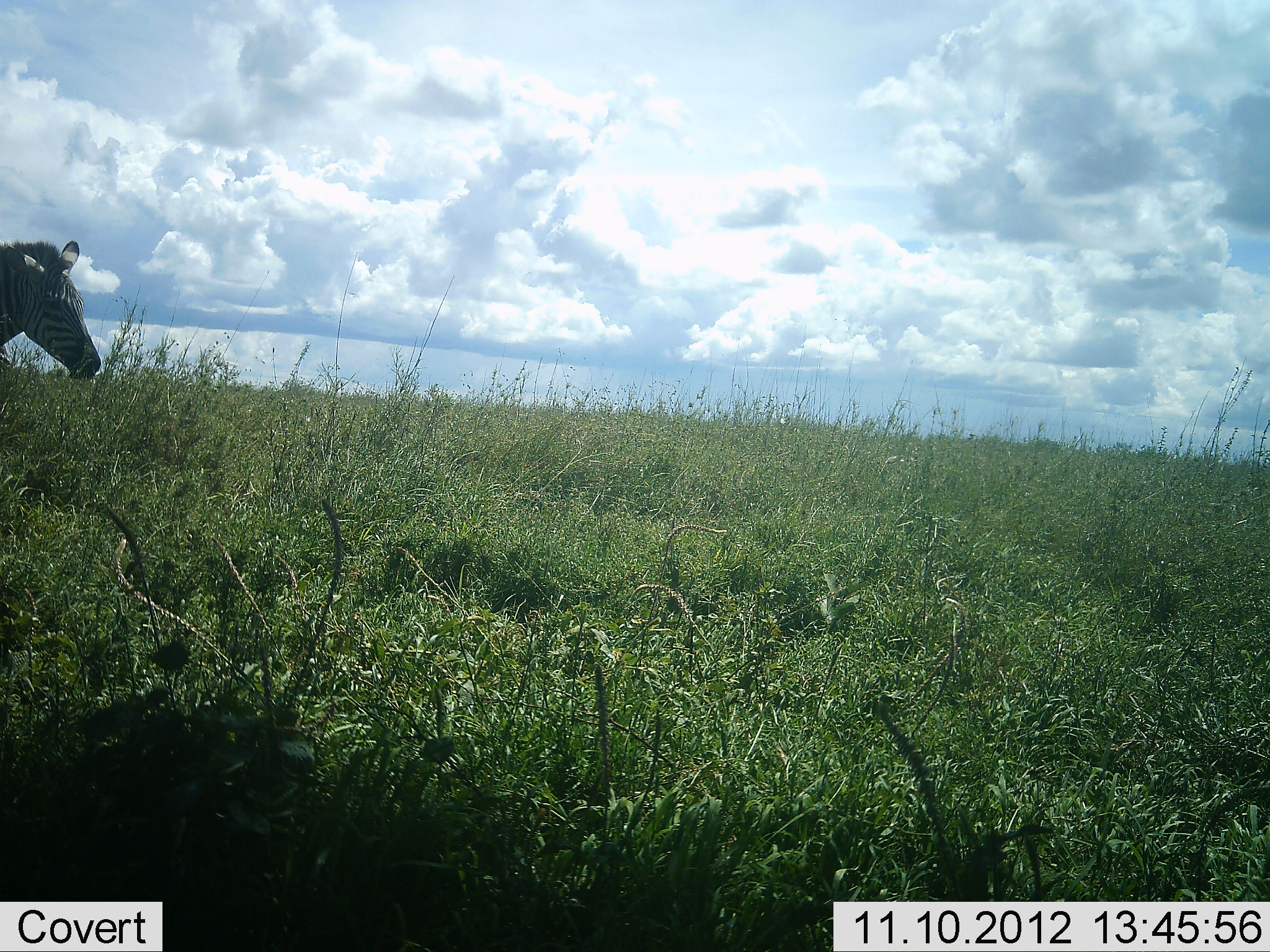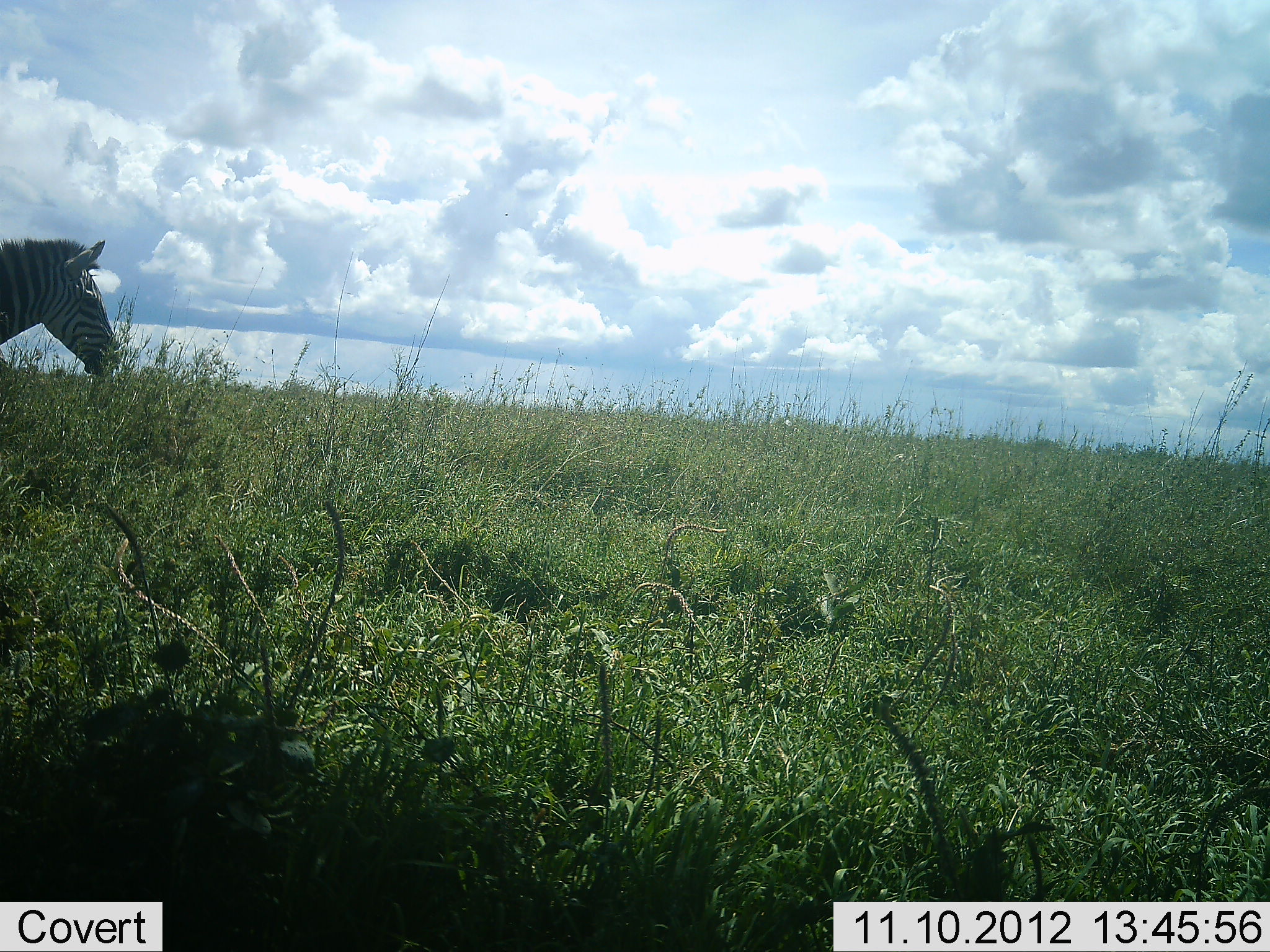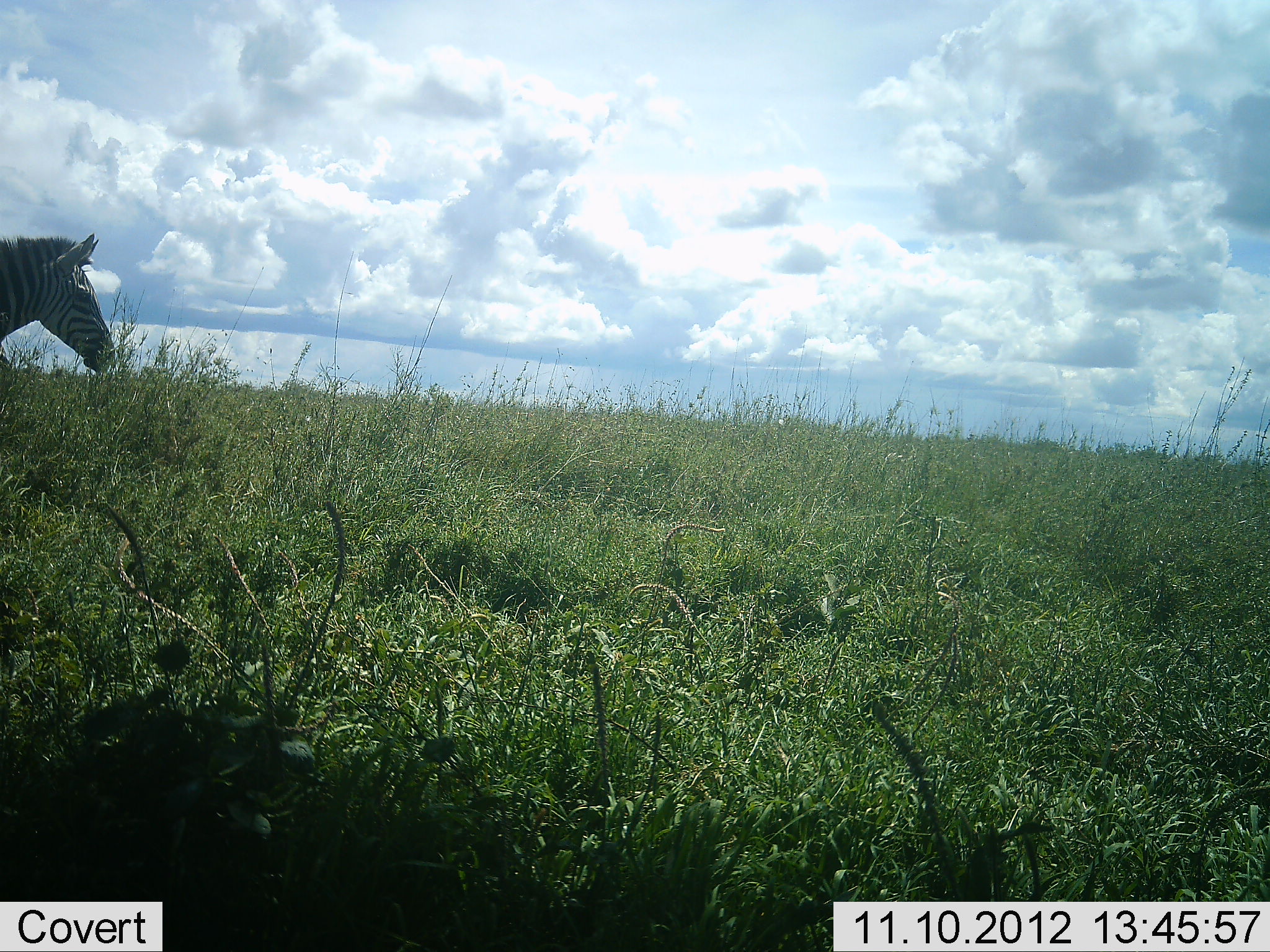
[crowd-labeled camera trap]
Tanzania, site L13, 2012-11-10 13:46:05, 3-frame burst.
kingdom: Animalia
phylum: Chordata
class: Mammalia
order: Perissodactyla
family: Equidae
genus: Equus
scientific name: Equus quagga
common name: plains zebra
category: zebra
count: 1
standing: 100%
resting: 0%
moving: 10%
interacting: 0%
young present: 0%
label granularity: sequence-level